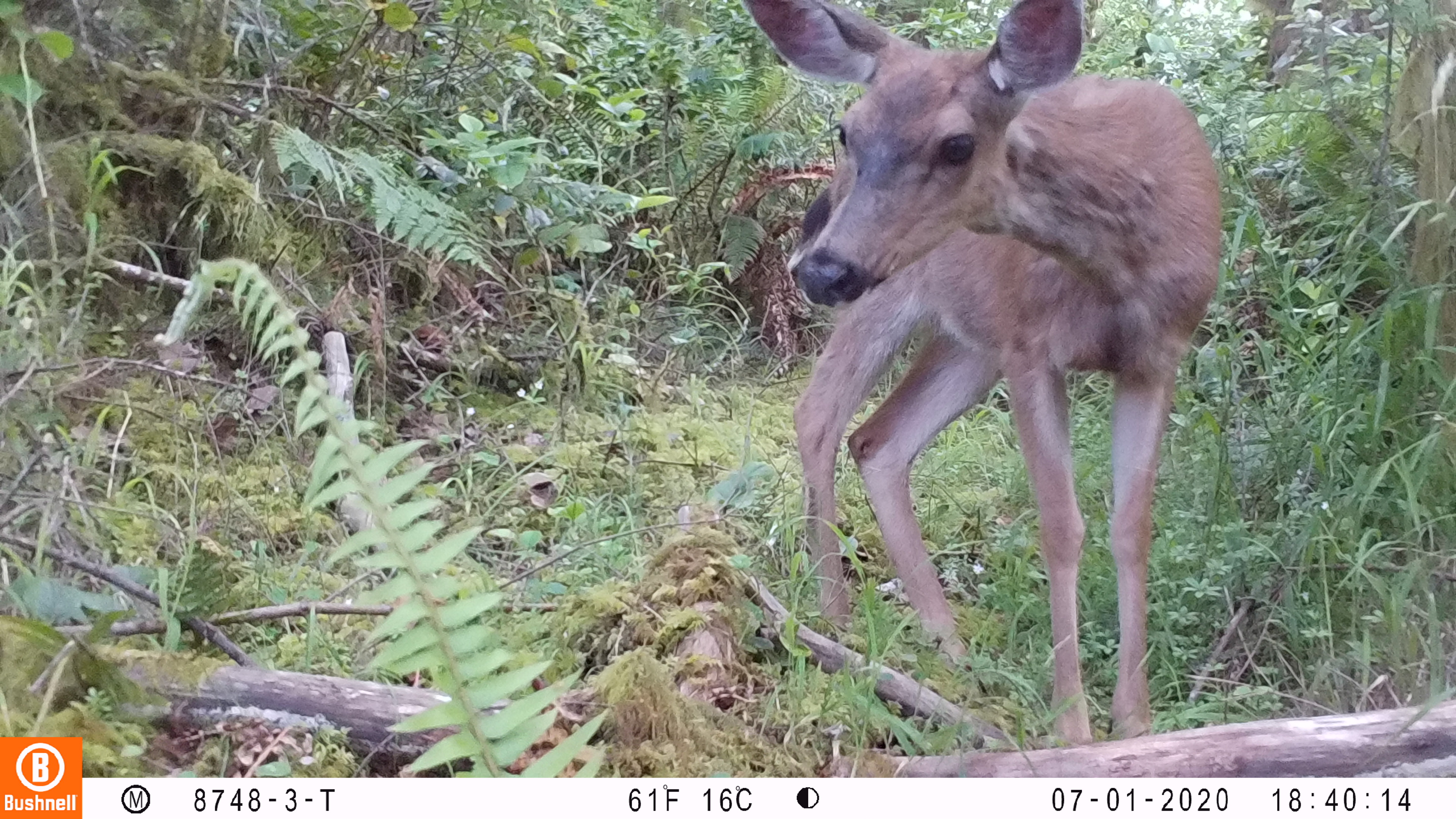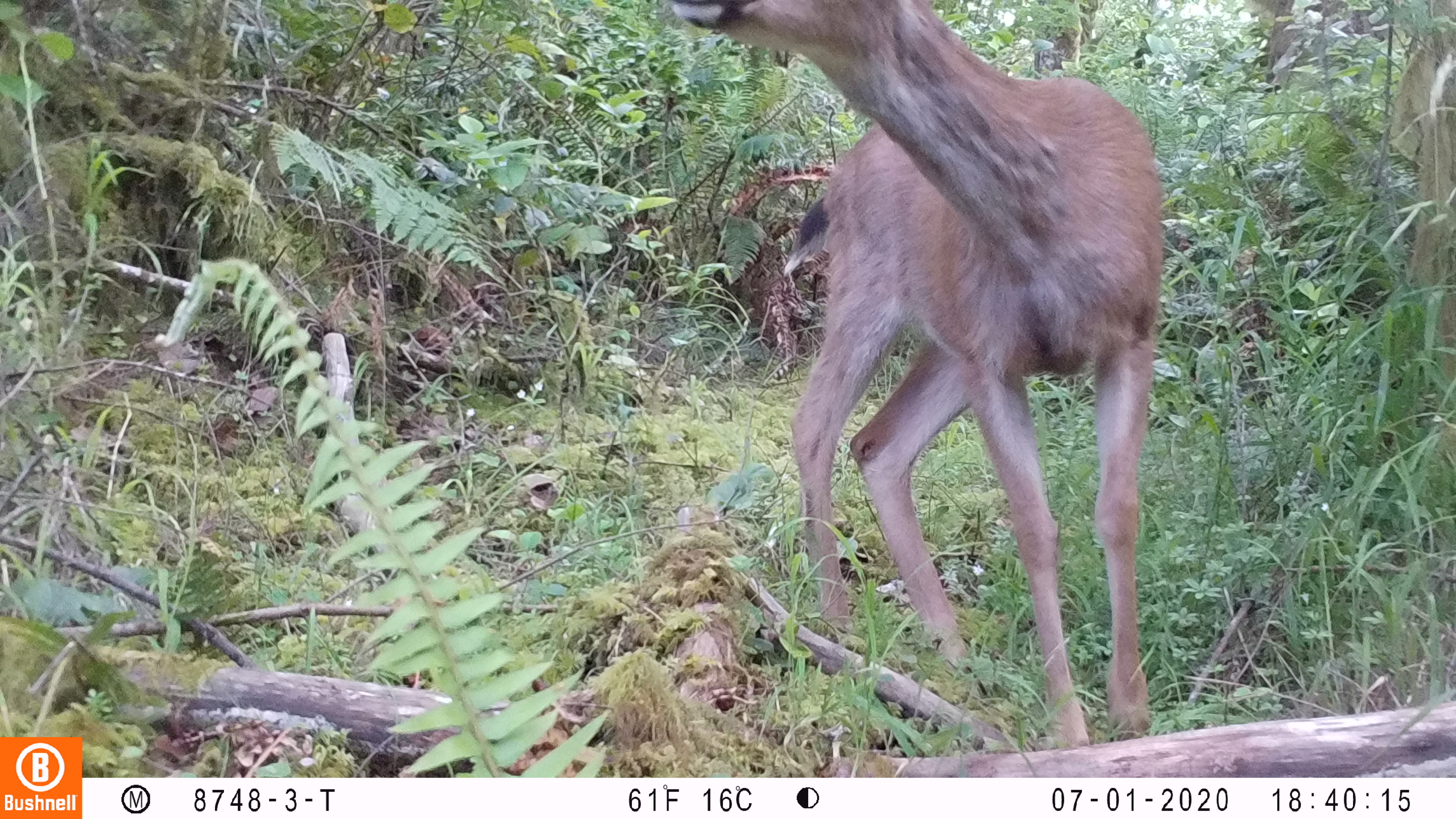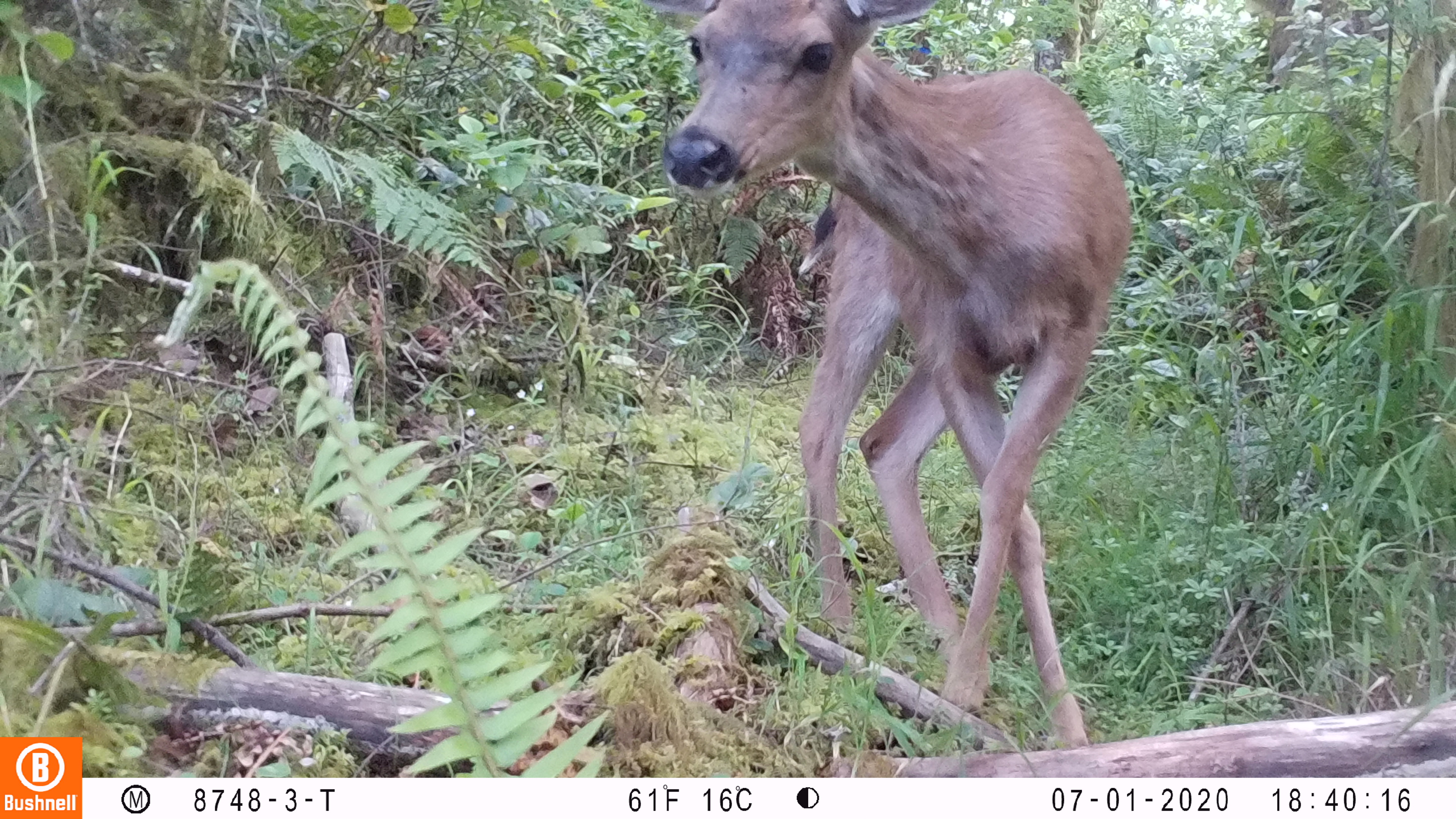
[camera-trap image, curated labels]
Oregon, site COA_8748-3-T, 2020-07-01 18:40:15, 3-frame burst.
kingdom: Animalia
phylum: Chordata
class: Mammalia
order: Artiodactyla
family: Cervidae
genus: Odocoileus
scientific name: Odocoileus hemionus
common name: black-tailed deer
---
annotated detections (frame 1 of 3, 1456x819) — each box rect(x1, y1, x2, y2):
black-tailed deer: rect(740, 0, 1236, 735)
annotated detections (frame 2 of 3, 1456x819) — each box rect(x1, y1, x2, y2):
black-tailed deer: rect(664, 1, 1170, 740)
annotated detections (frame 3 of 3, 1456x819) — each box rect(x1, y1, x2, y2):
black-tailed deer: rect(653, 2, 1145, 730)